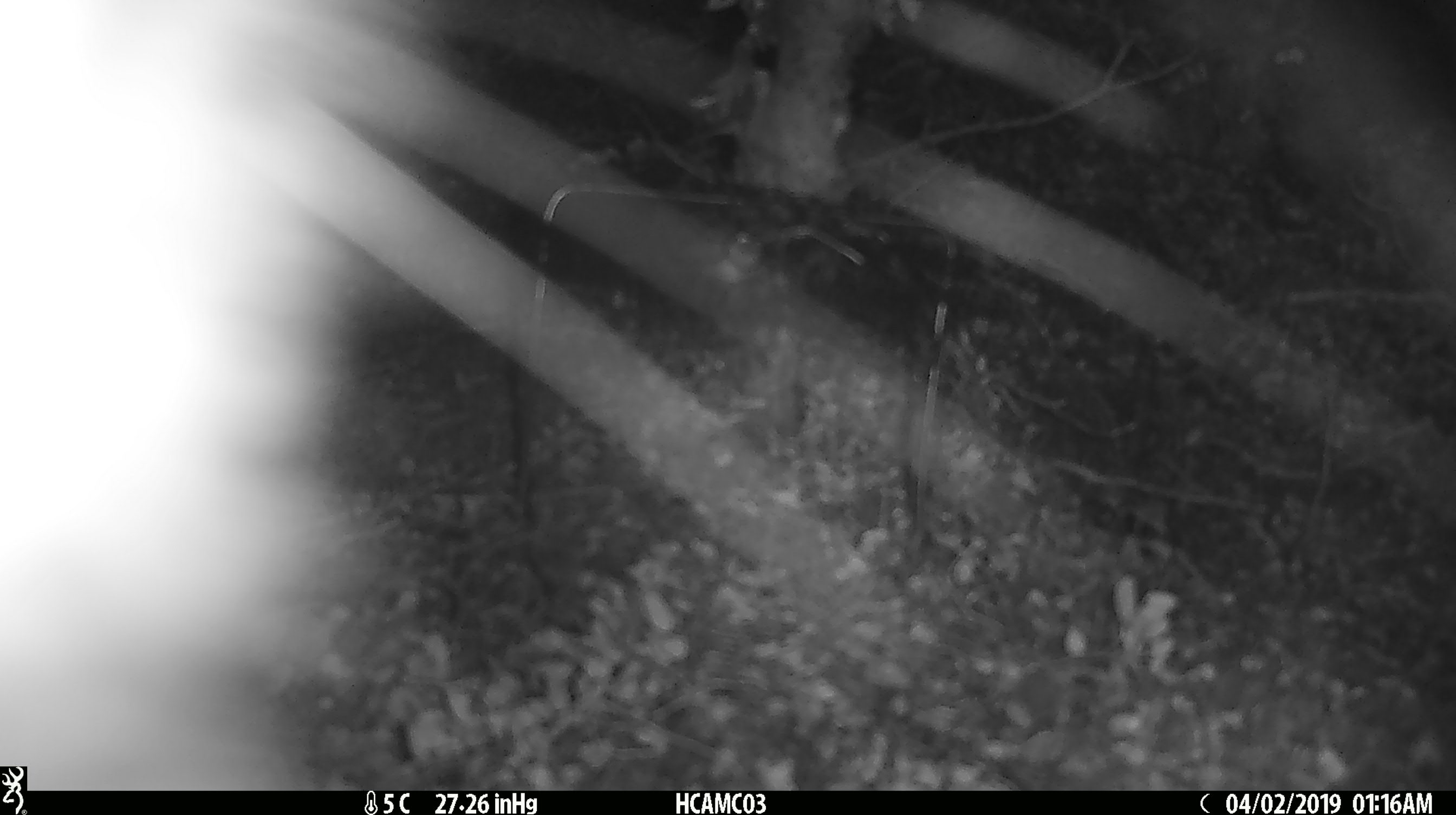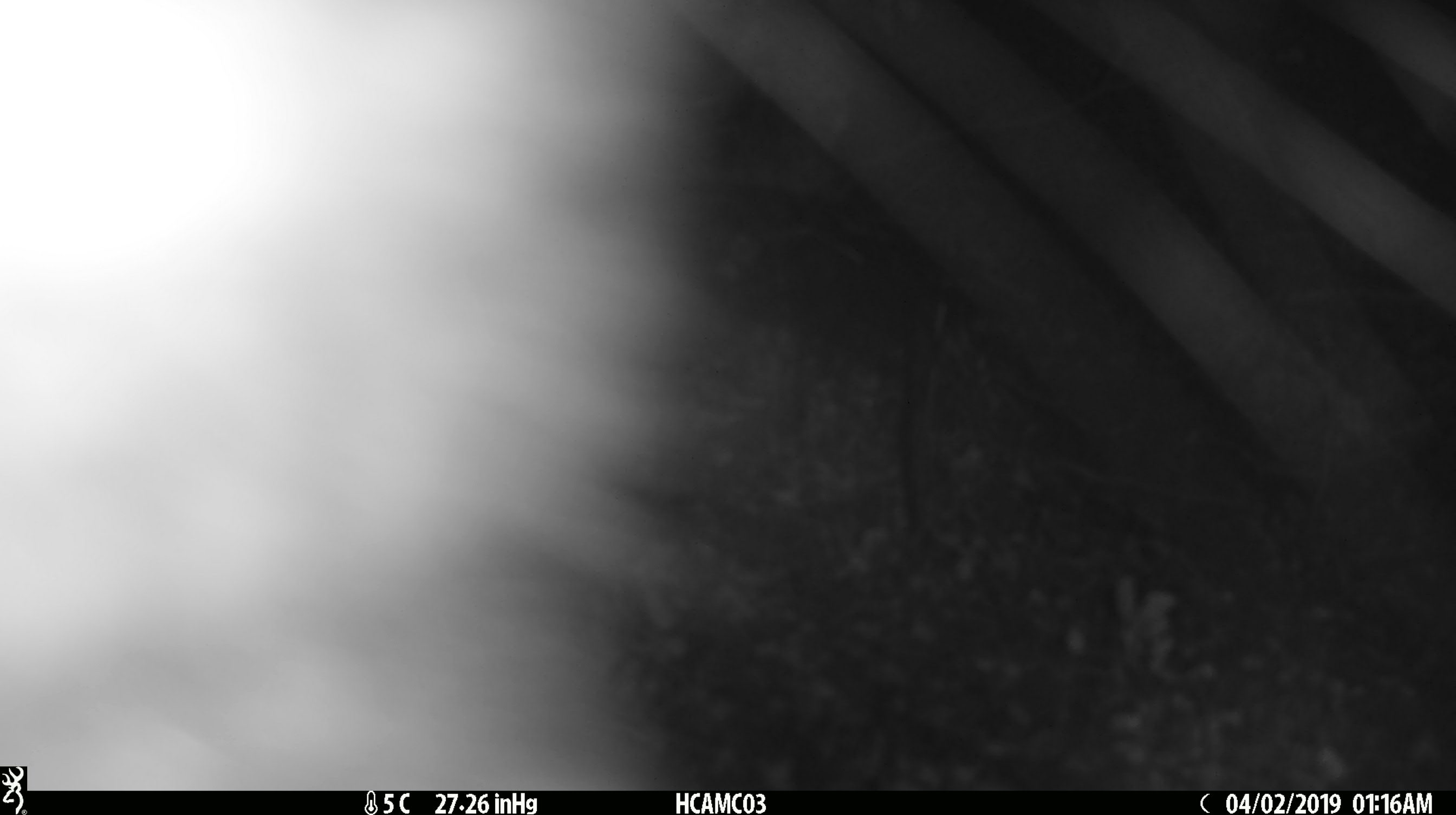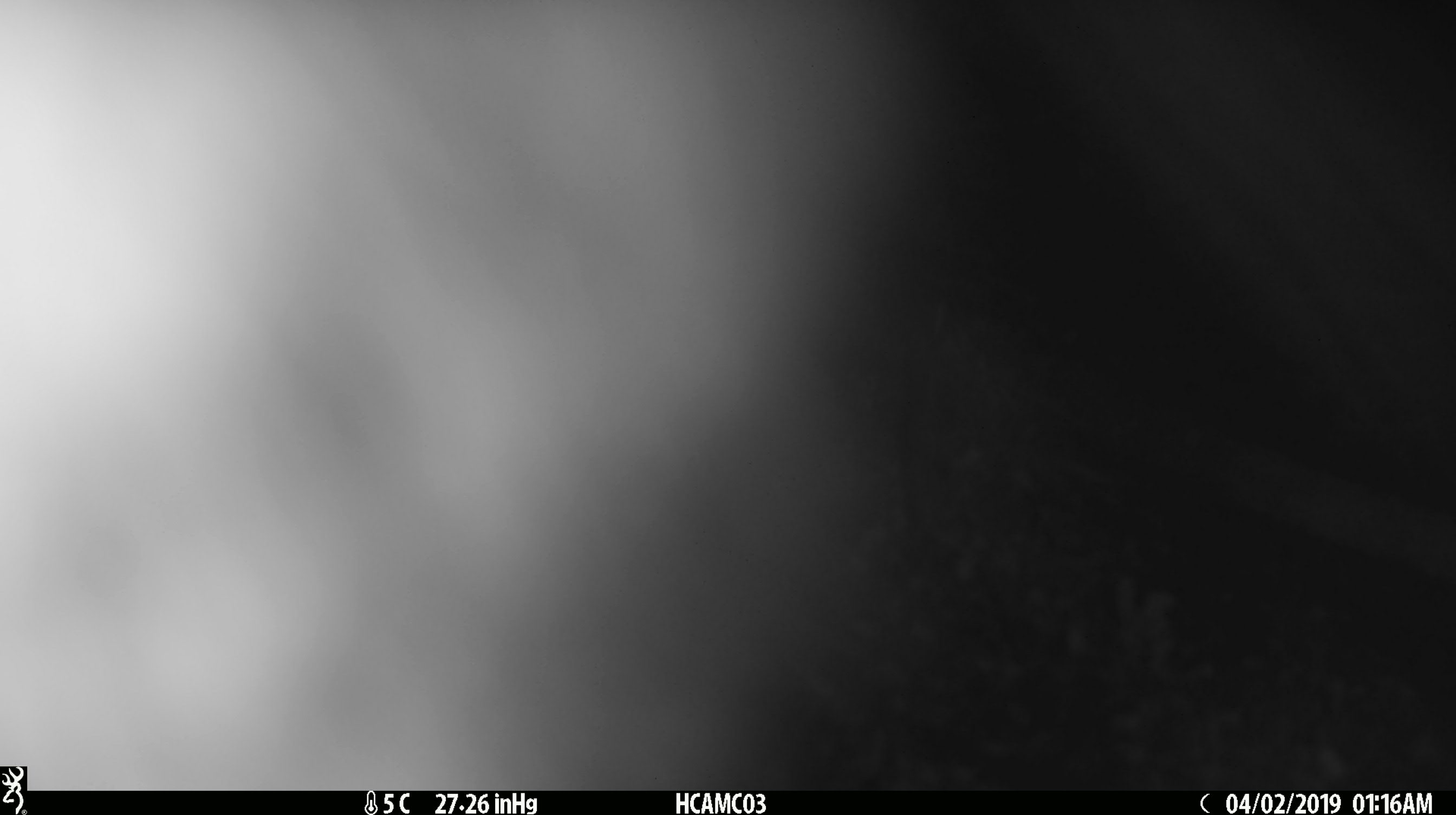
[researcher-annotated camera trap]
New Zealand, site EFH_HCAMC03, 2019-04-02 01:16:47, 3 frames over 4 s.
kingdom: Animalia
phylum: Chordata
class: Mammalia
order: Diprotodontia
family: Phalangeridae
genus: Trichosurus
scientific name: Trichosurus vulpecula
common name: common brushtail possum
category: possum